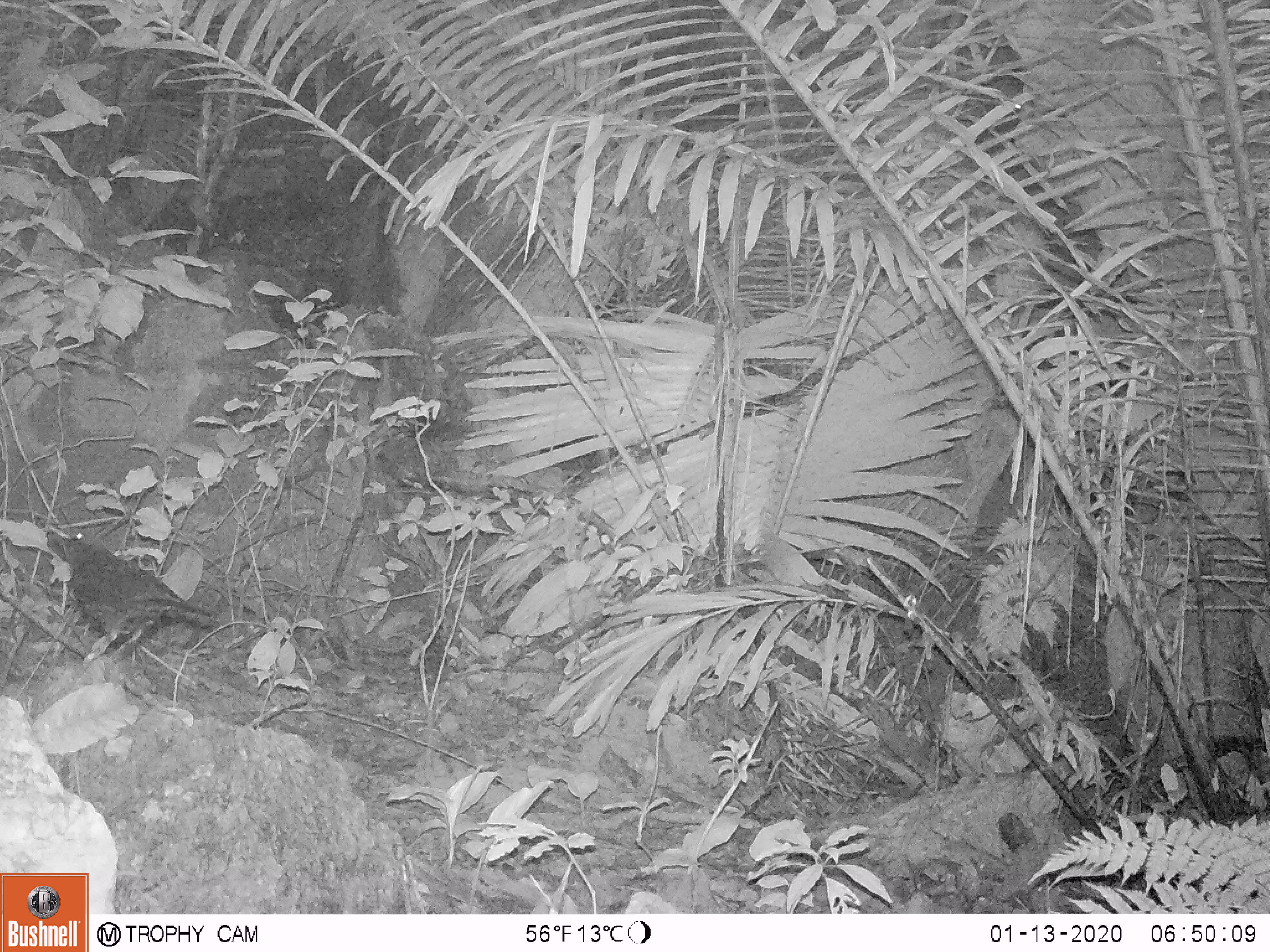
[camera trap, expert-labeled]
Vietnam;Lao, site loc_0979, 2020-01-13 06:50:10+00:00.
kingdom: Animalia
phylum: Chordata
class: Aves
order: Passeriformes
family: Muscicapidae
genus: Myophonus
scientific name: Myophonus caeruleus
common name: blue whistling thrush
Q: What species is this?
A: Blue whistling thrush (Myophonus caeruleus).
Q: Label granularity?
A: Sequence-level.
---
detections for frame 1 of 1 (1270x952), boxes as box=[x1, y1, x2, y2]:
blue whistling thrush: box=[48, 526, 214, 654]